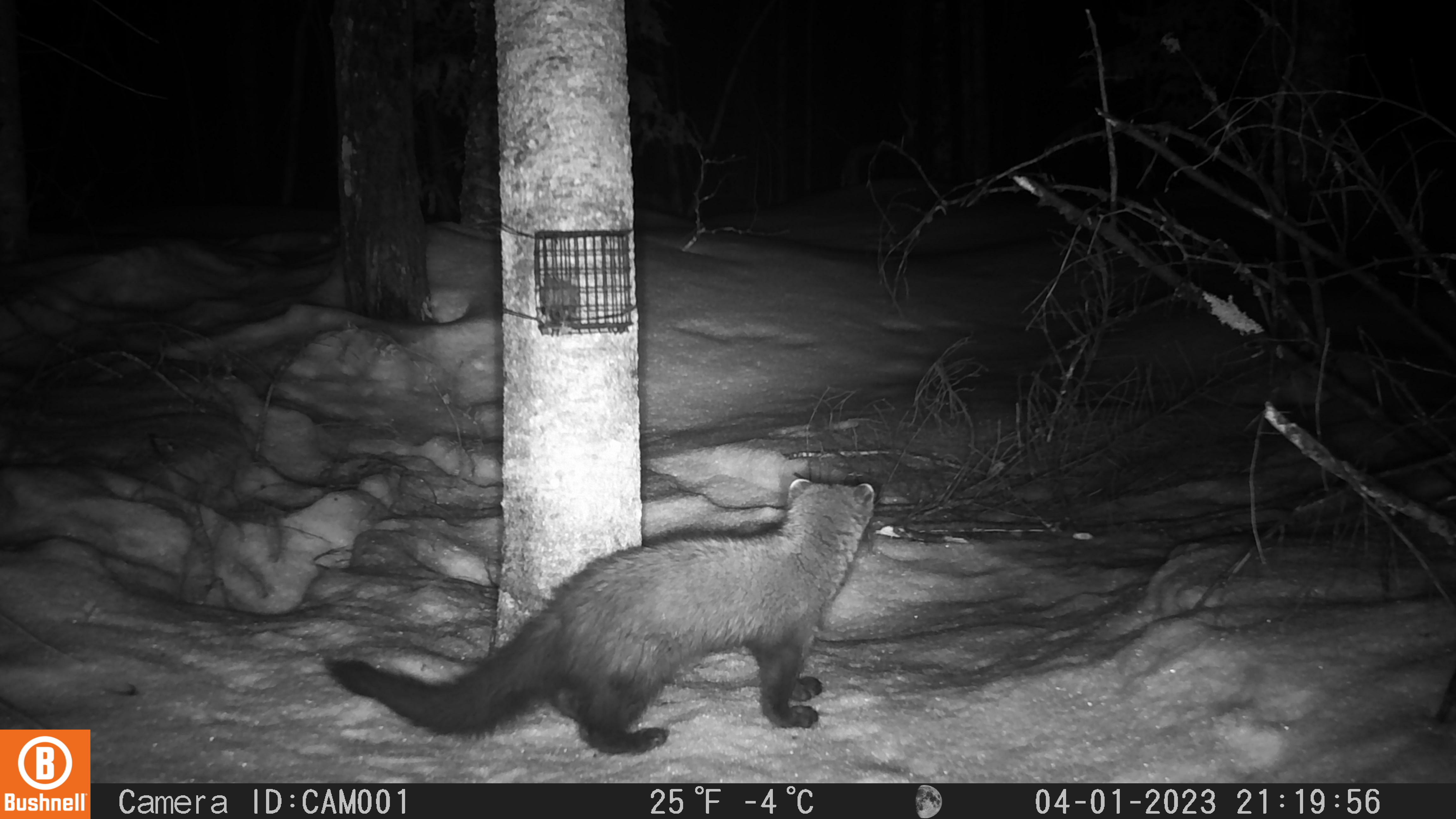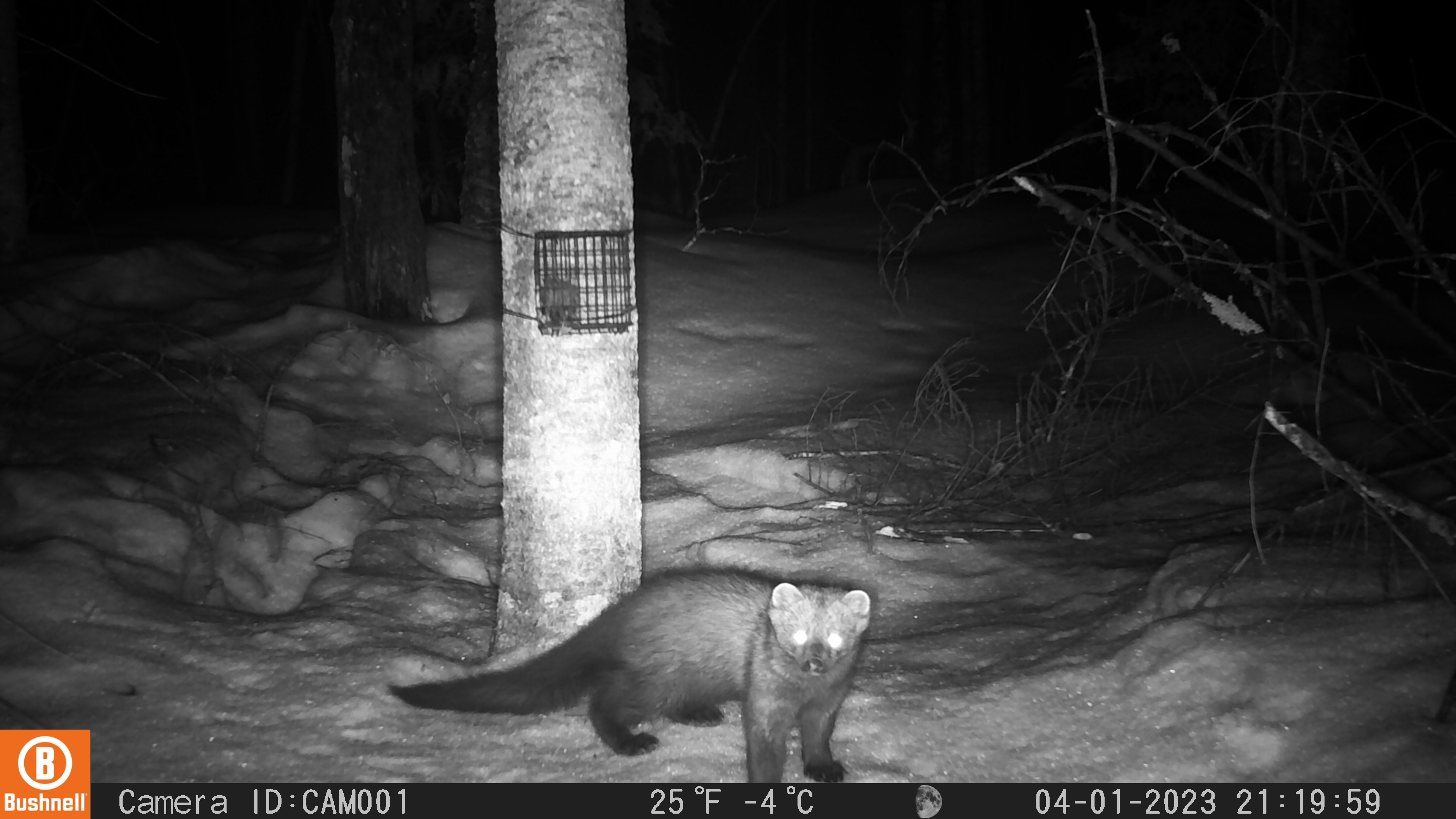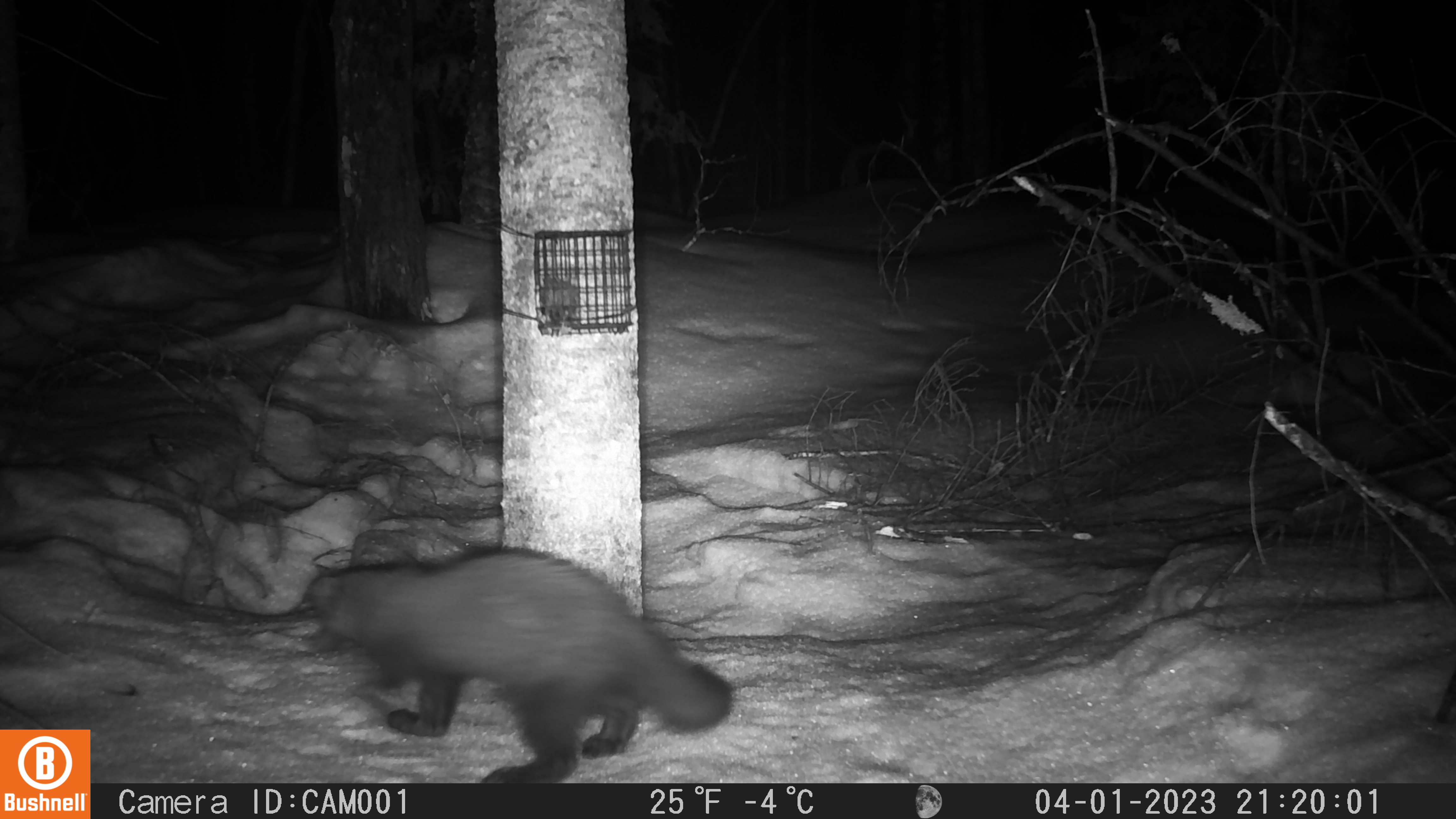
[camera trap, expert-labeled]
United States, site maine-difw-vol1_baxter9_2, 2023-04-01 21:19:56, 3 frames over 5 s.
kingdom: Animalia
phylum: Chordata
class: Mammalia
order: Carnivora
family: Mustelidae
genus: Pekania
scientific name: Pekania pennanti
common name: fisher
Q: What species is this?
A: Fisher (Pekania pennanti).